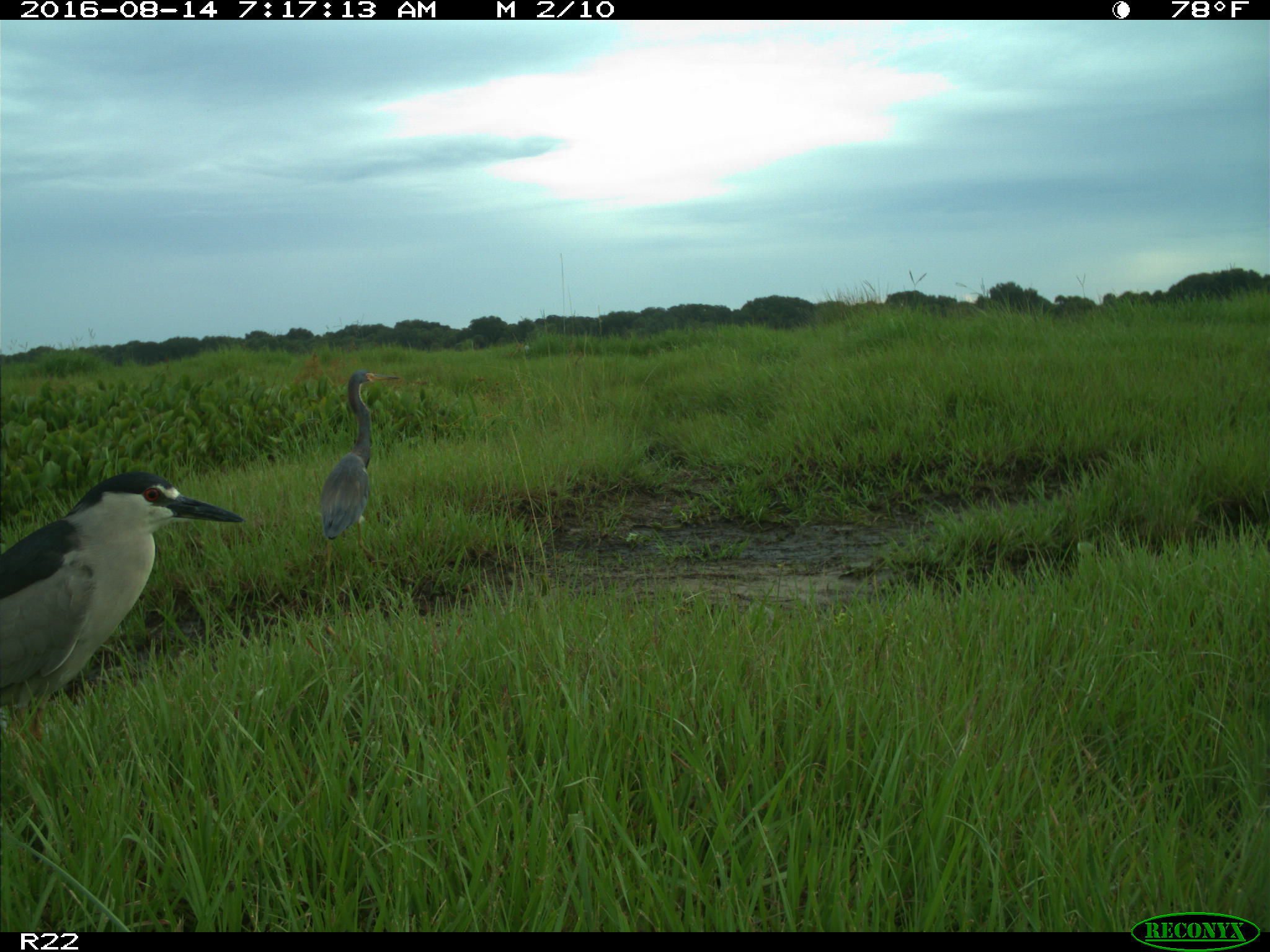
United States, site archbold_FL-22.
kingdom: Animalia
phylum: Chordata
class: Aves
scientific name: Aves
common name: birds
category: unidentified bird